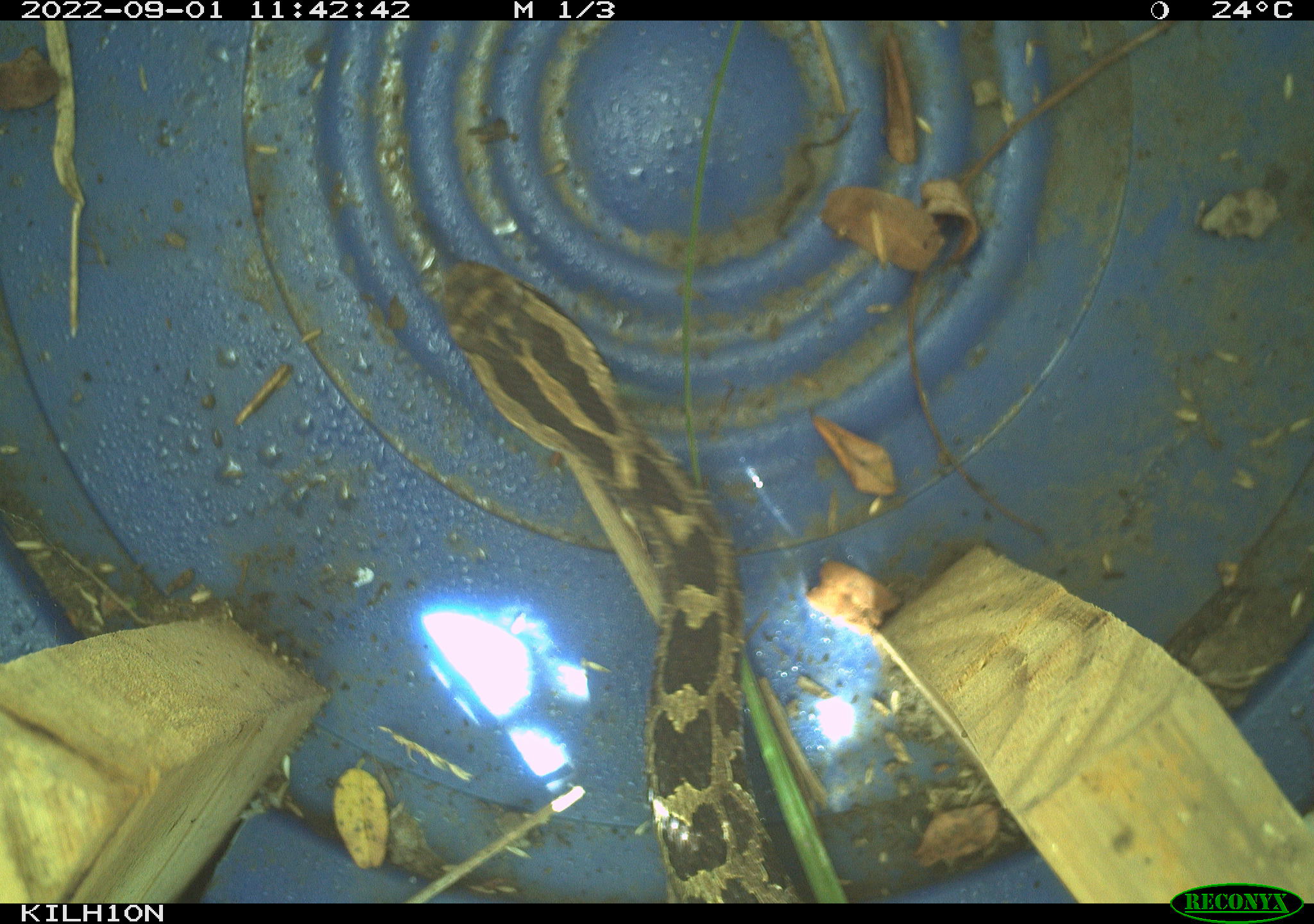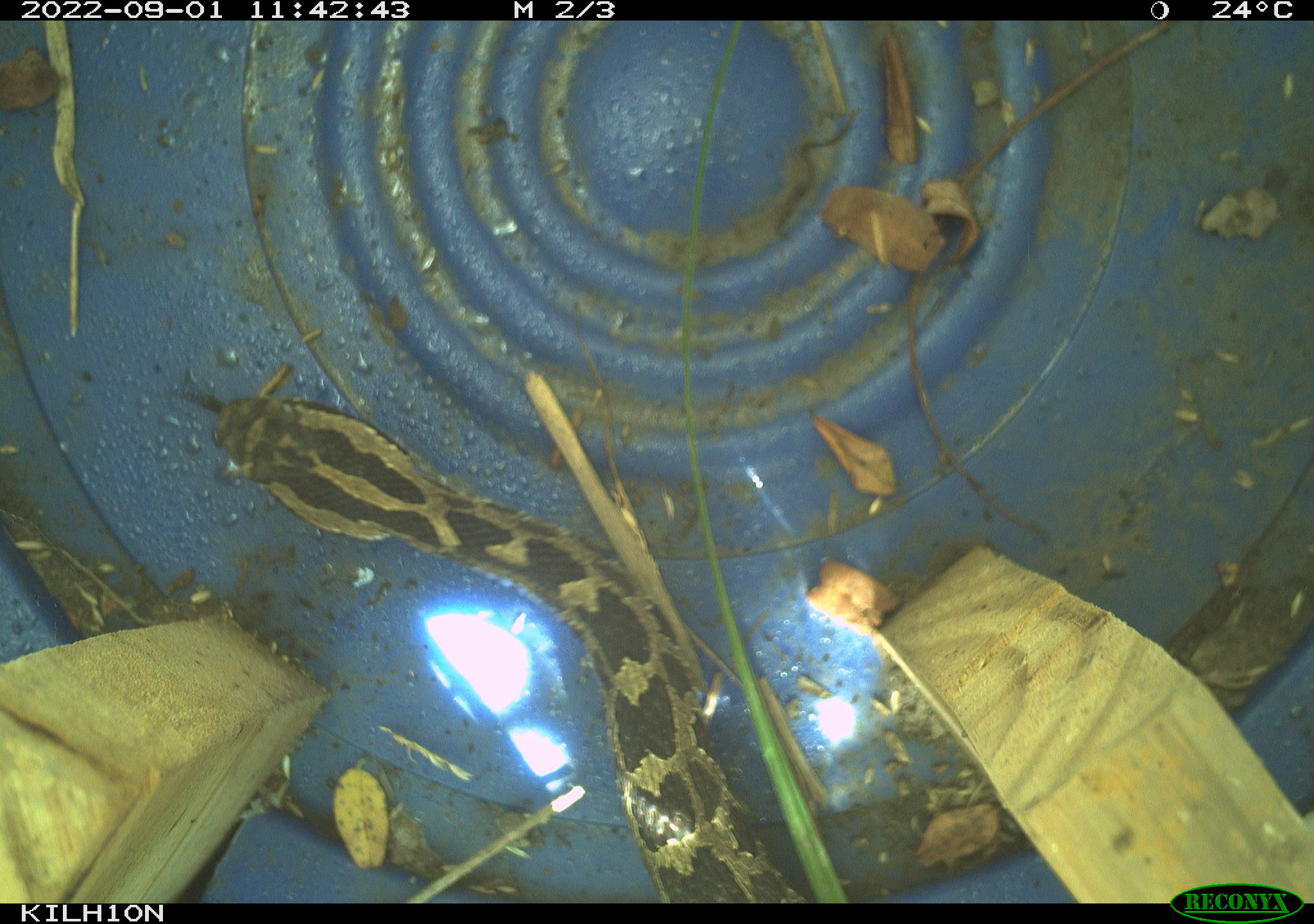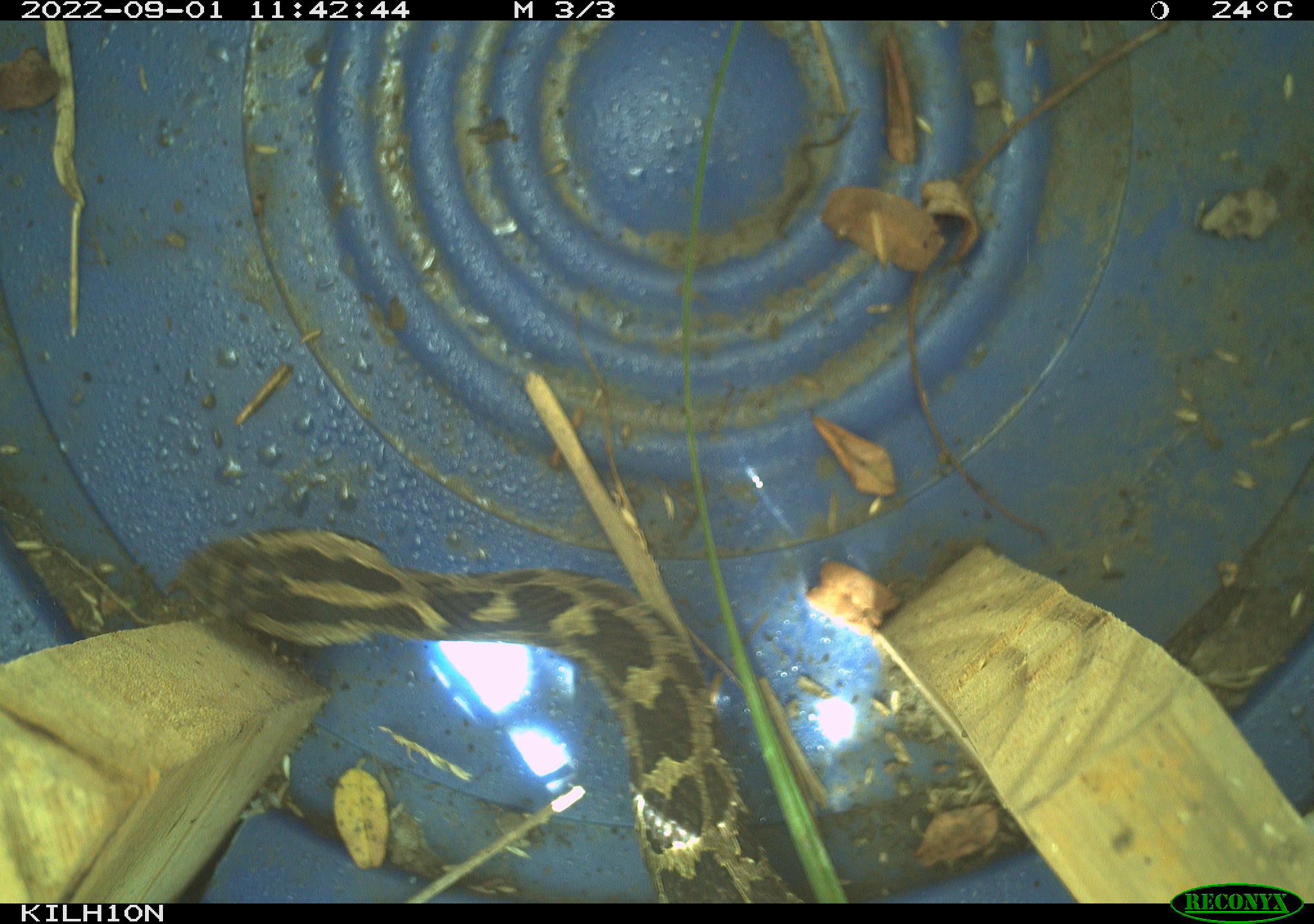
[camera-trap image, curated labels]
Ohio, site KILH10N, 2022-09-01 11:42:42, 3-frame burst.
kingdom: Animalia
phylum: Chordata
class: Reptilia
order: Squamata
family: Viperidae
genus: Sistrurus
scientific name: Sistrurus catenatus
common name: eastern massasauga